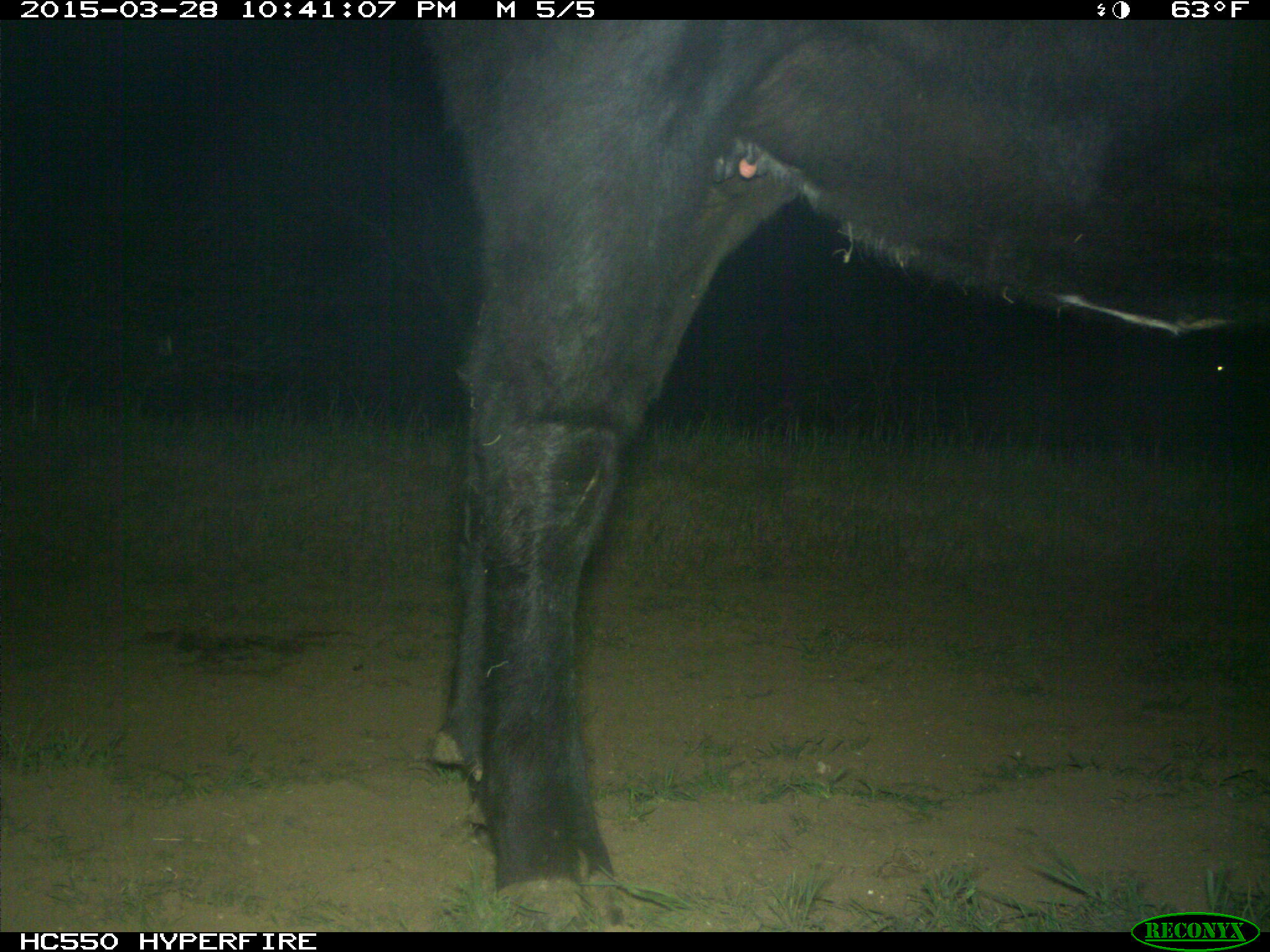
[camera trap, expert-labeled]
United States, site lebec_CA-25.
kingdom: Animalia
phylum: Chordata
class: Mammalia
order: Artiodactyla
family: Bovidae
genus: Bos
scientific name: Bos taurus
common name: domestic cow